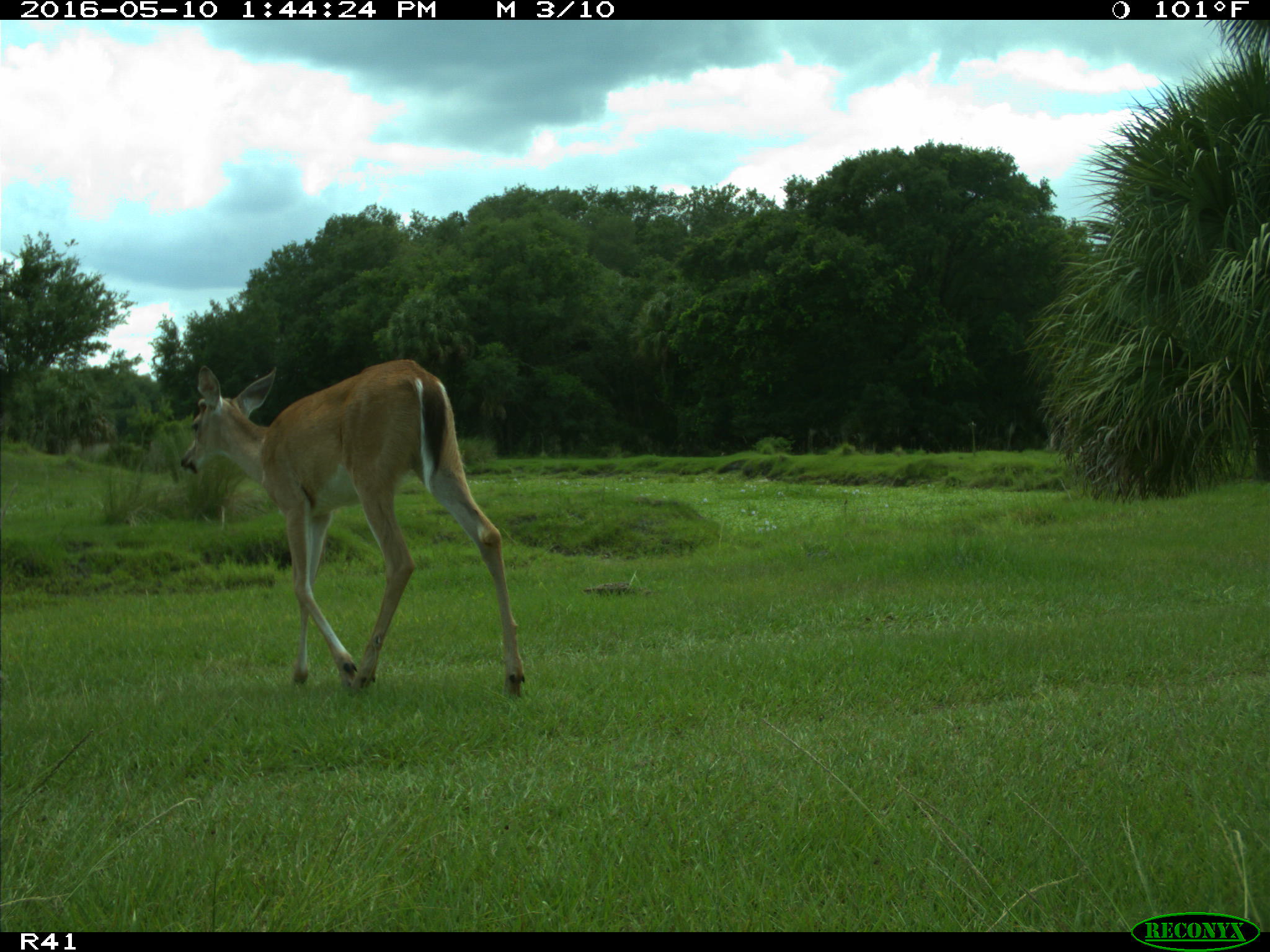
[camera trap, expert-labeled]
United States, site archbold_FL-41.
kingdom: Animalia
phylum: Chordata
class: Mammalia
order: Artiodactyla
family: Cervidae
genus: Odocoileus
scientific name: Odocoileus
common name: deer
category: unidentified deer